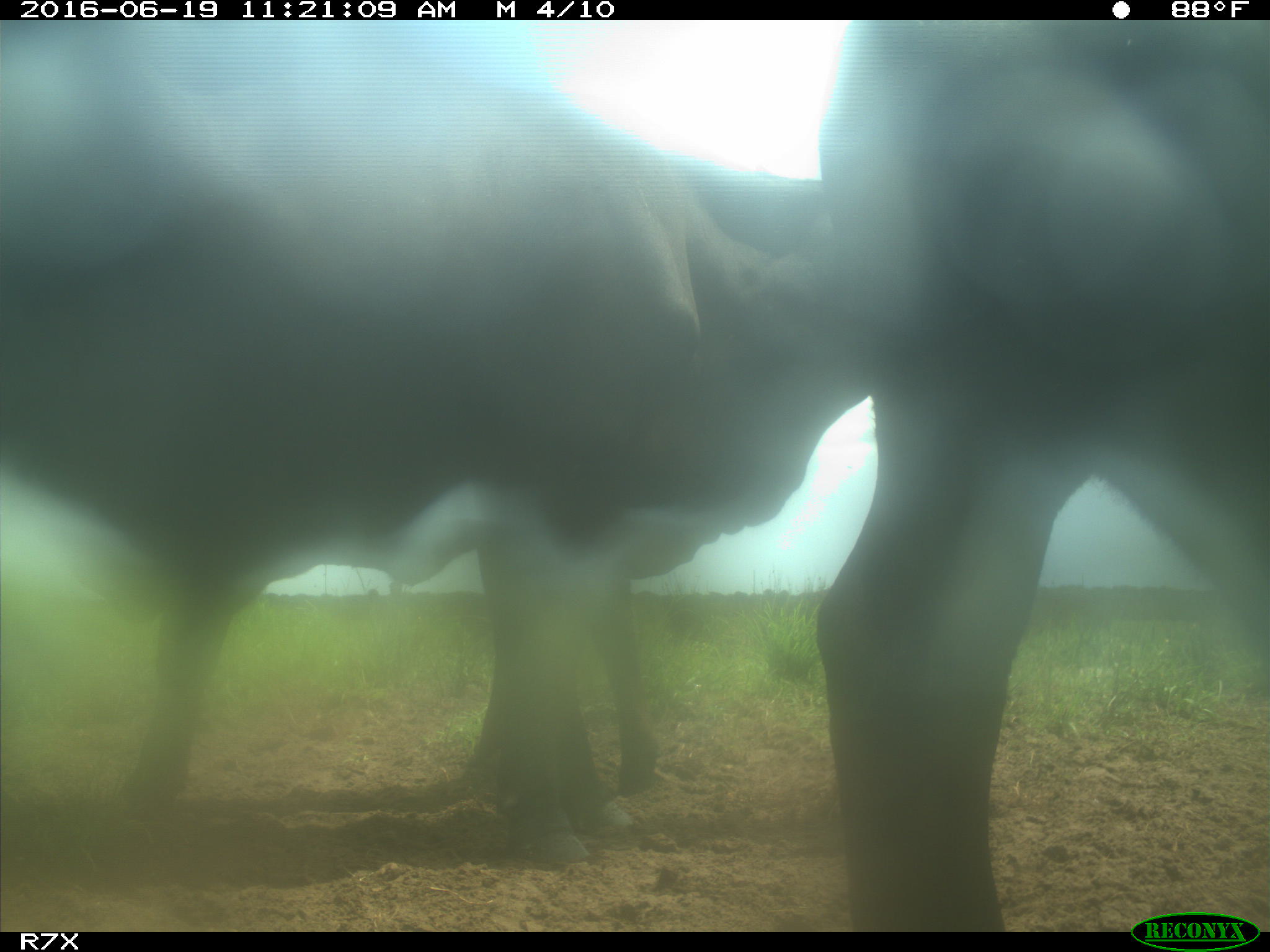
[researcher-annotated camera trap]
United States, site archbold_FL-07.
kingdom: Animalia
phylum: Chordata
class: Mammalia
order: Artiodactyla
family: Bovidae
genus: Bos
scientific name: Bos taurus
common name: domestic cow